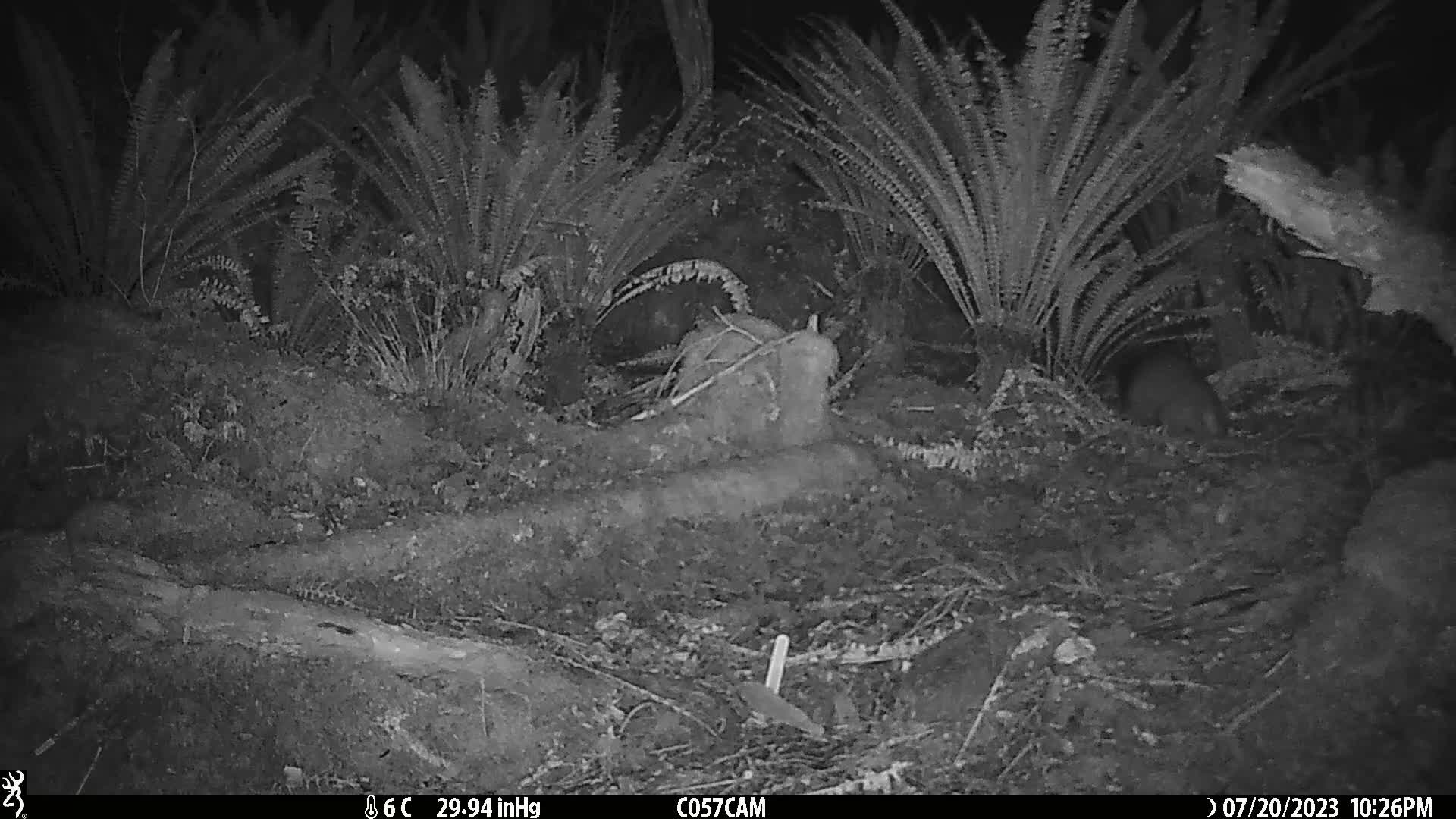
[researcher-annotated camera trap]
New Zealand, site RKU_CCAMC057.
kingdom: Animalia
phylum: Chordata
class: Mammalia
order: Diprotodontia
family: Phalangeridae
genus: Trichosurus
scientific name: Trichosurus vulpecula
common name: common brushtail possum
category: possum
Possum (common brushtail possum) (Trichosurus vulpecula).